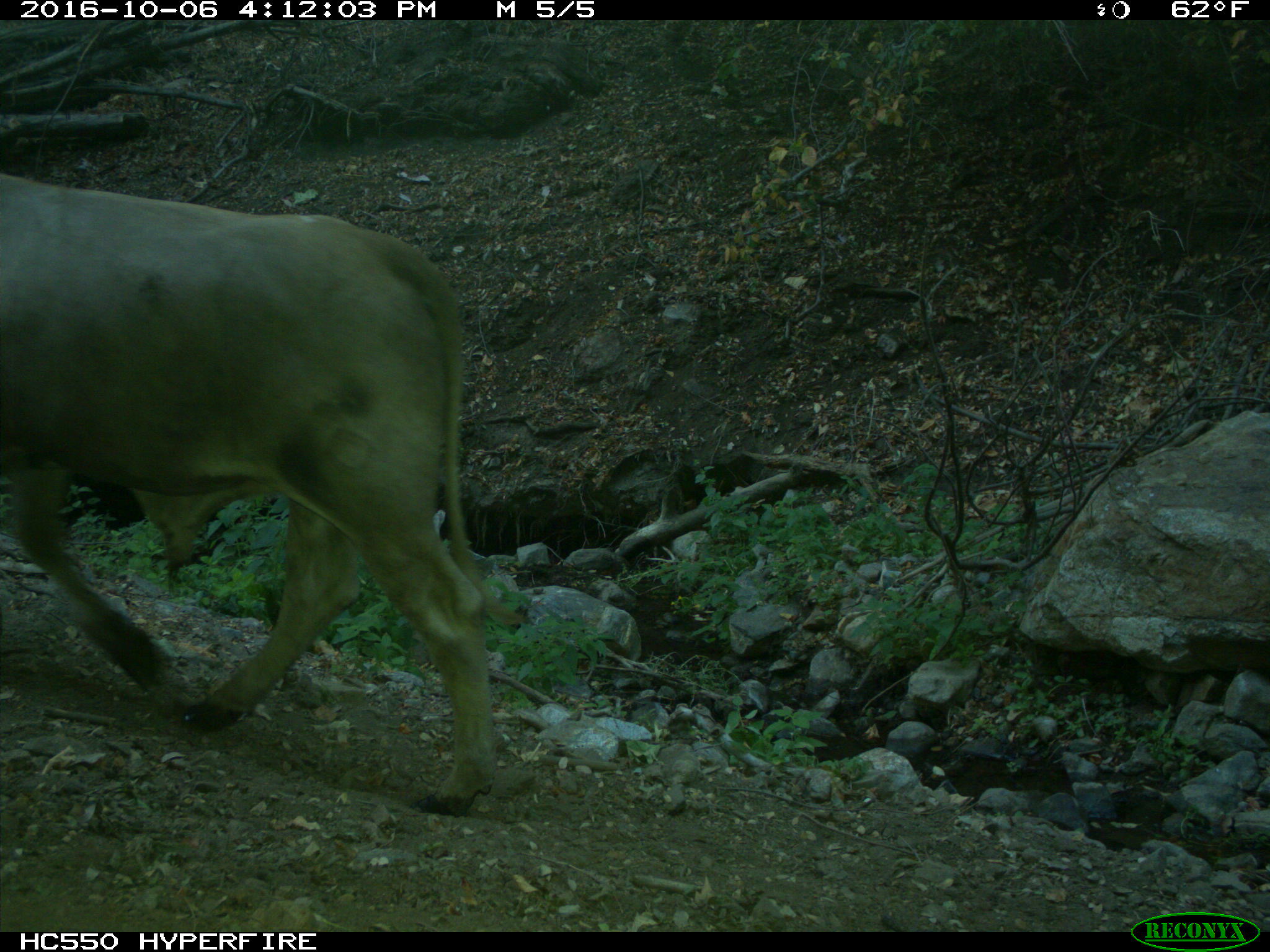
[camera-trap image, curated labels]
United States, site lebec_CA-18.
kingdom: Animalia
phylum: Chordata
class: Mammalia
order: Artiodactyla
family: Bovidae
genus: Bos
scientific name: Bos taurus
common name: domestic cow